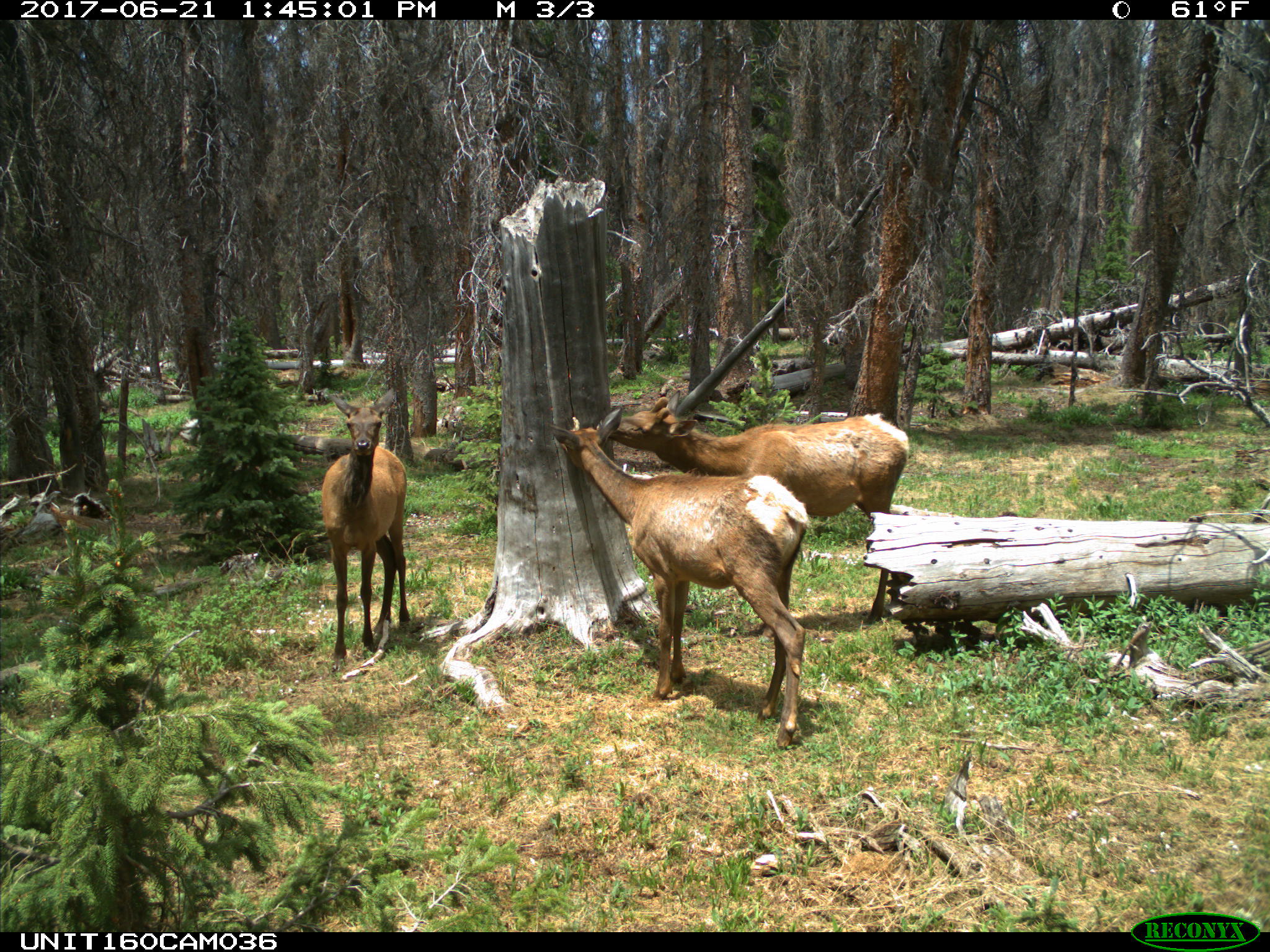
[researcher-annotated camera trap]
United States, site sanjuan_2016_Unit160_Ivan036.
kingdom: Animalia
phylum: Chordata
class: Mammalia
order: Artiodactyla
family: Cervidae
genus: Cervus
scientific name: Cervus elaphus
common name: red deer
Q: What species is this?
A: Cervus elaphus (red deer).